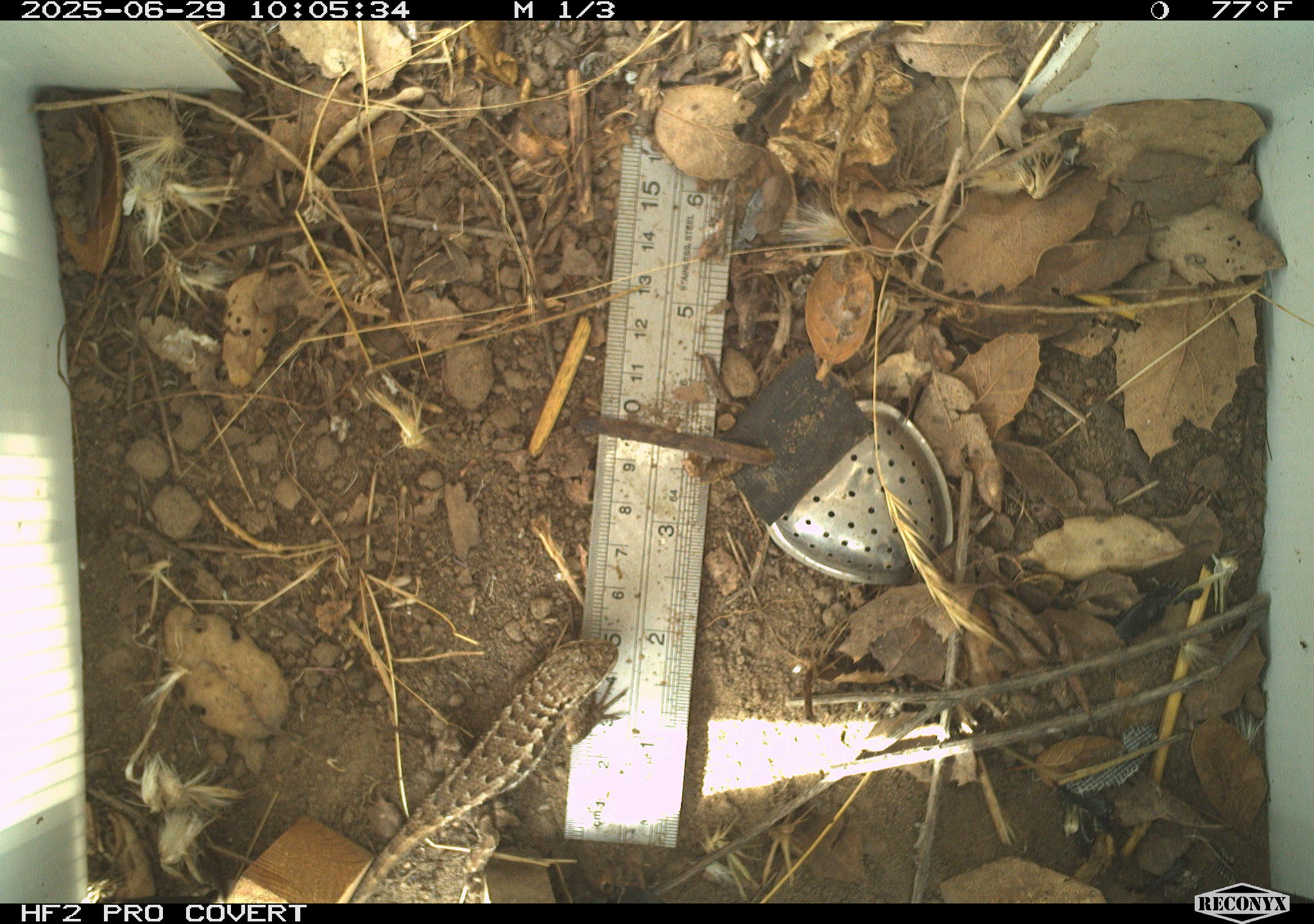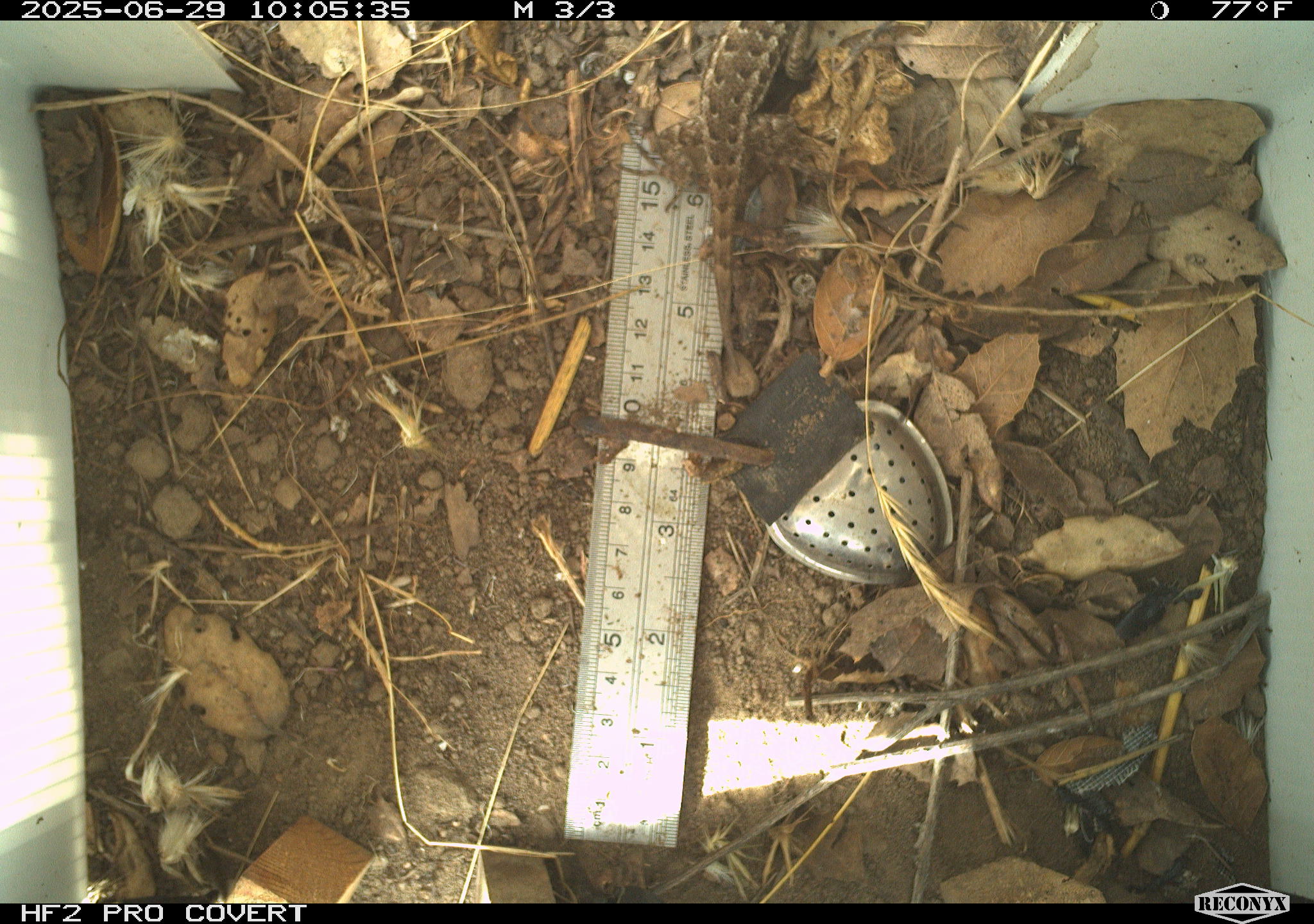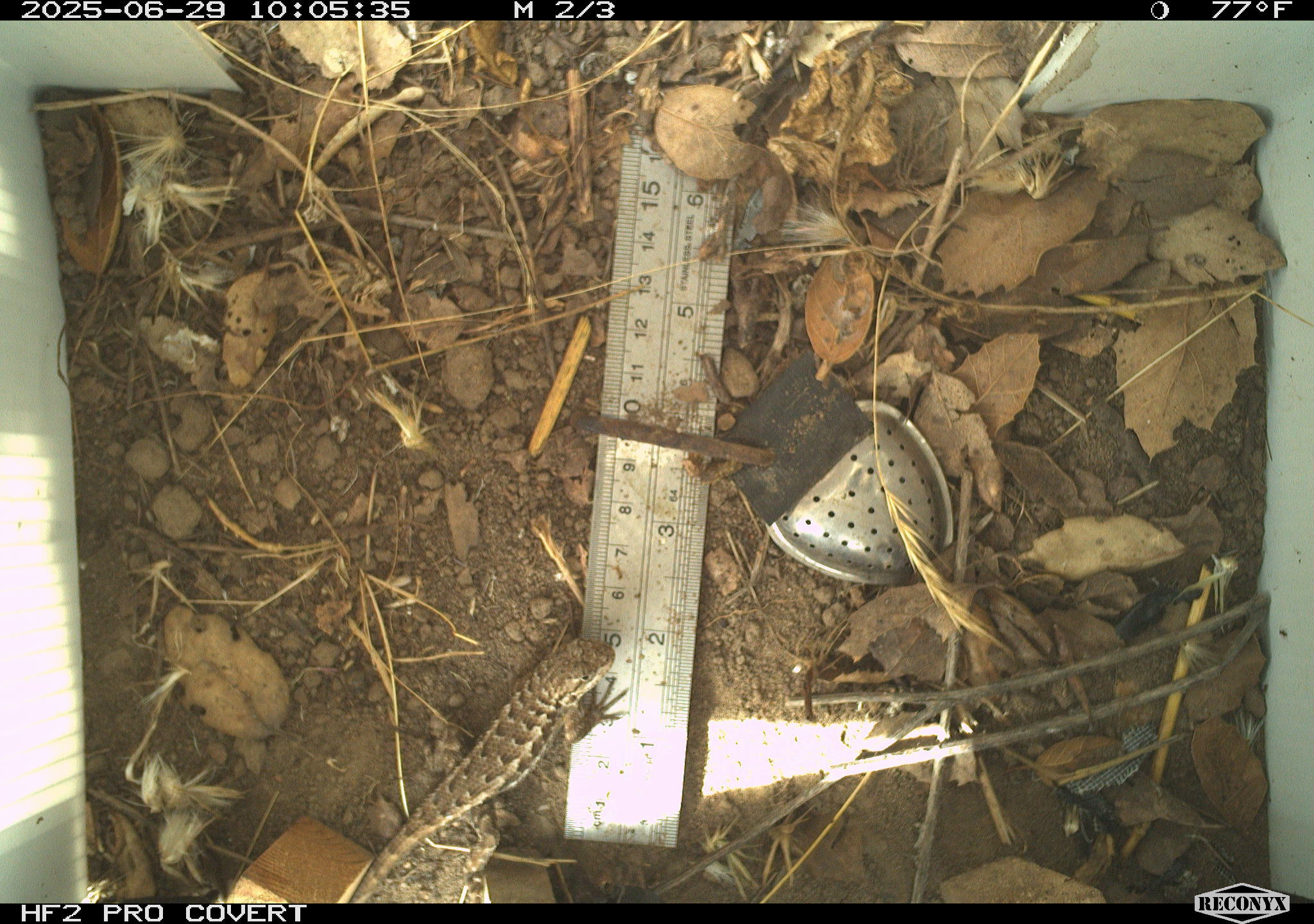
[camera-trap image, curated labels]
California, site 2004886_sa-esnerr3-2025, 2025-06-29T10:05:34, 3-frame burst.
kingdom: Animalia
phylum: Chordata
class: Reptilia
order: Squamata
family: Phrynosomatidae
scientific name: Phrynosomatidae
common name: north american spiny lizards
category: sceloporus/uta species